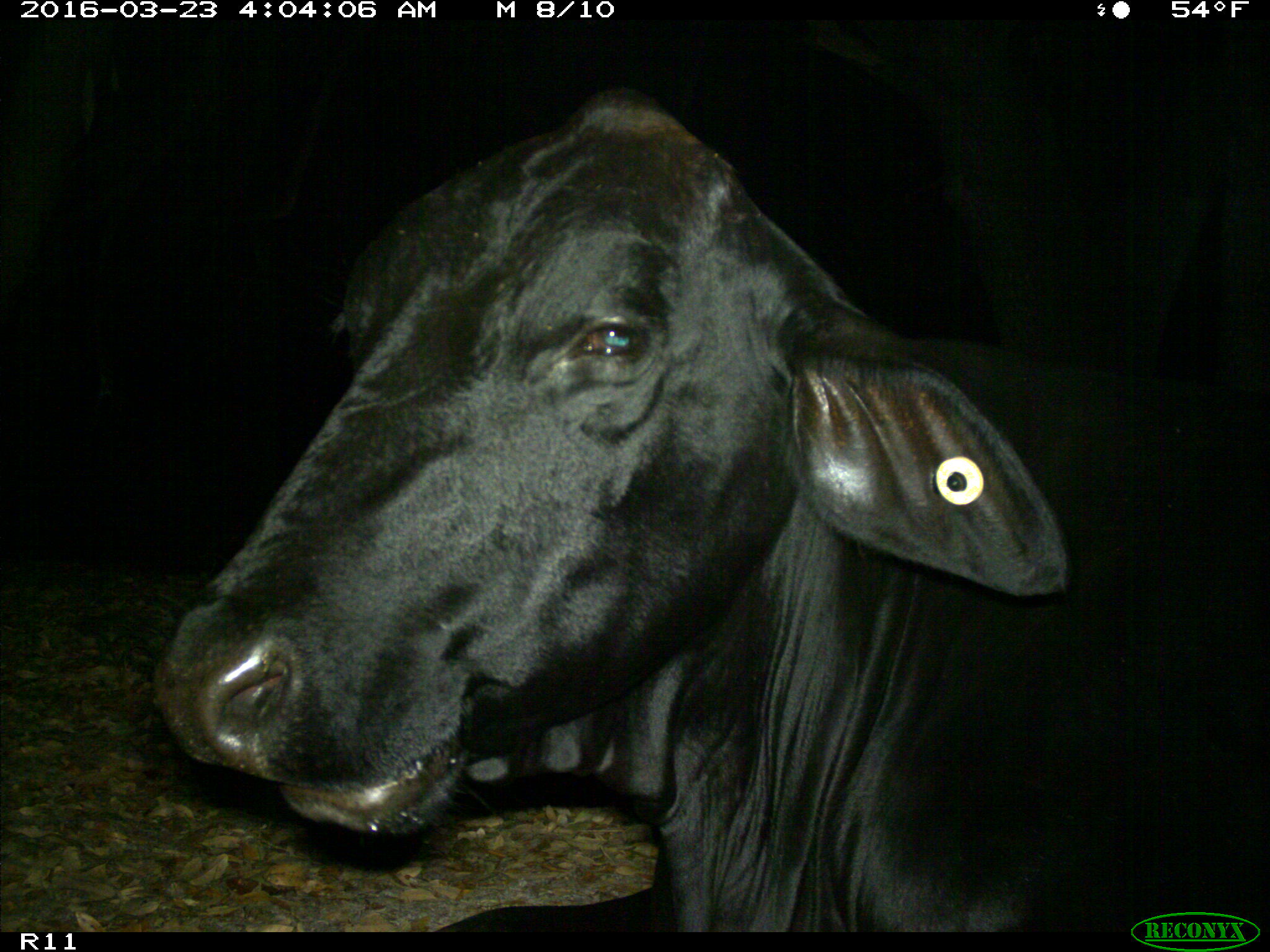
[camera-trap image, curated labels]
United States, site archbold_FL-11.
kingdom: Animalia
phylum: Chordata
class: Mammalia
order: Artiodactyla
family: Bovidae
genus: Bos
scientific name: Bos taurus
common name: domestic cow